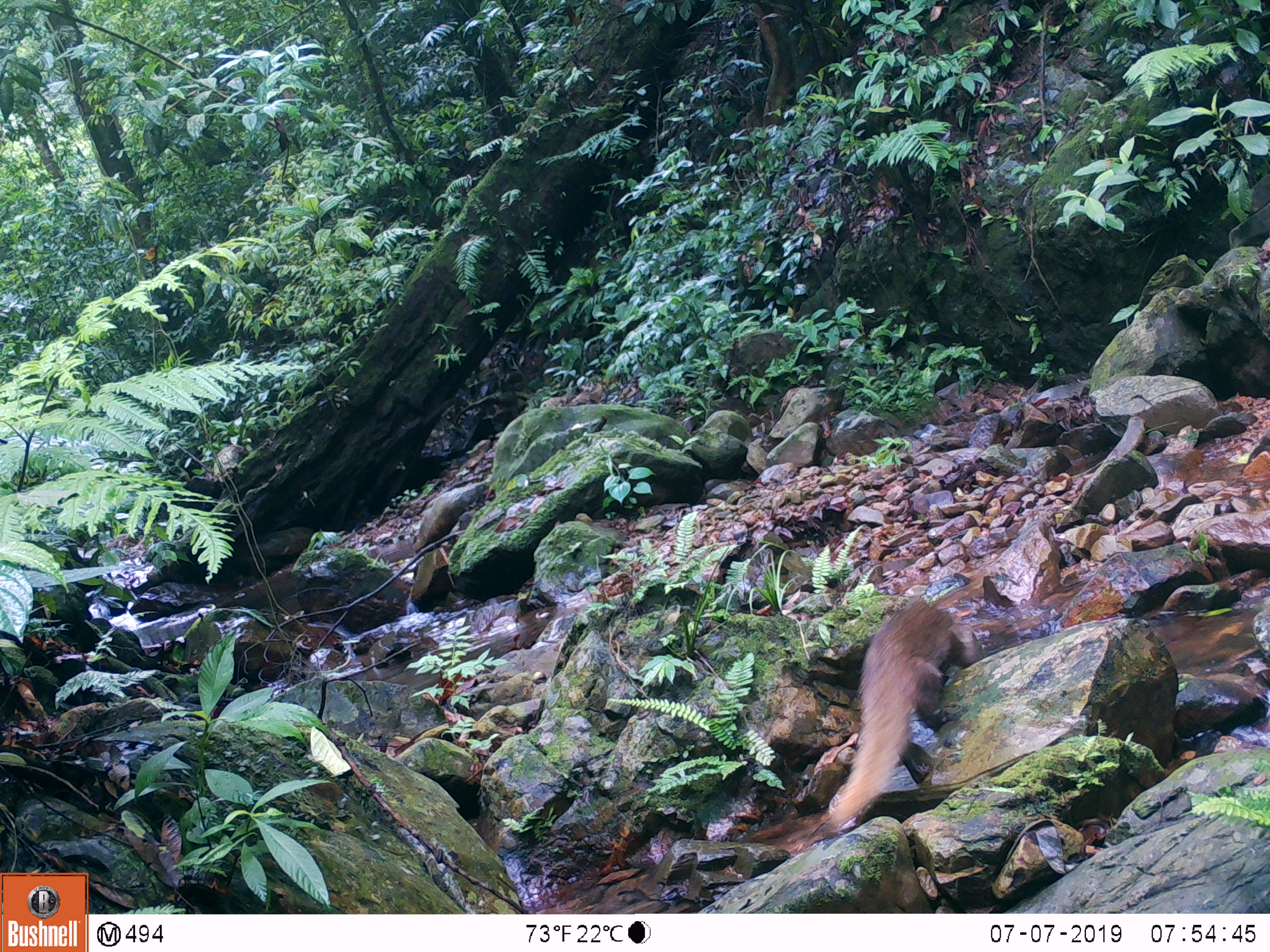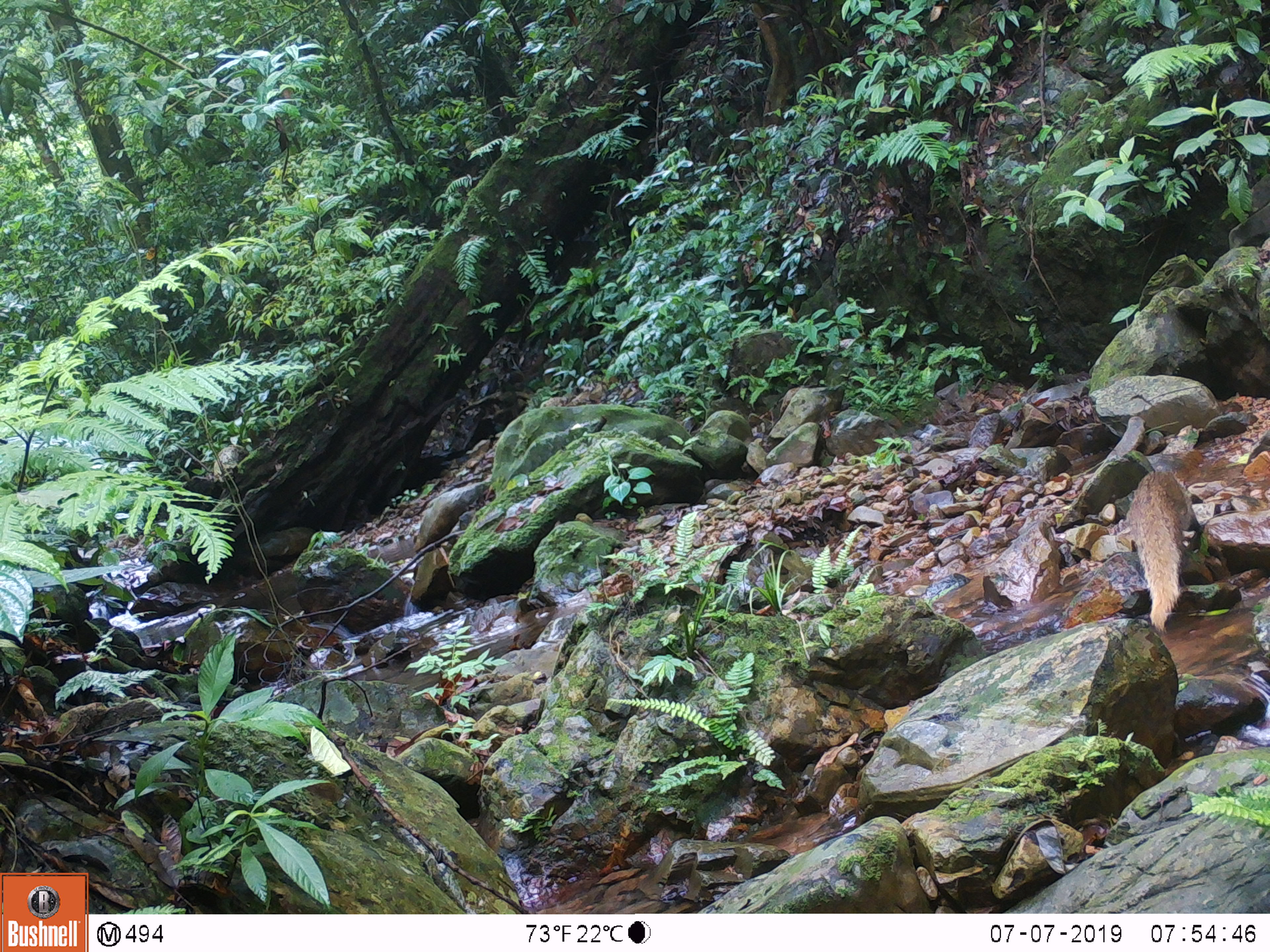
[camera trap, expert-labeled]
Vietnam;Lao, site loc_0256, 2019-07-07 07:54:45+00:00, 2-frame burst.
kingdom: Animalia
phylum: Chordata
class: Mammalia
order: Carnivora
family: Herpestidae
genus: Urva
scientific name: Urva urva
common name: crab-eating mongoose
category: crab eating mongoose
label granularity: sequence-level